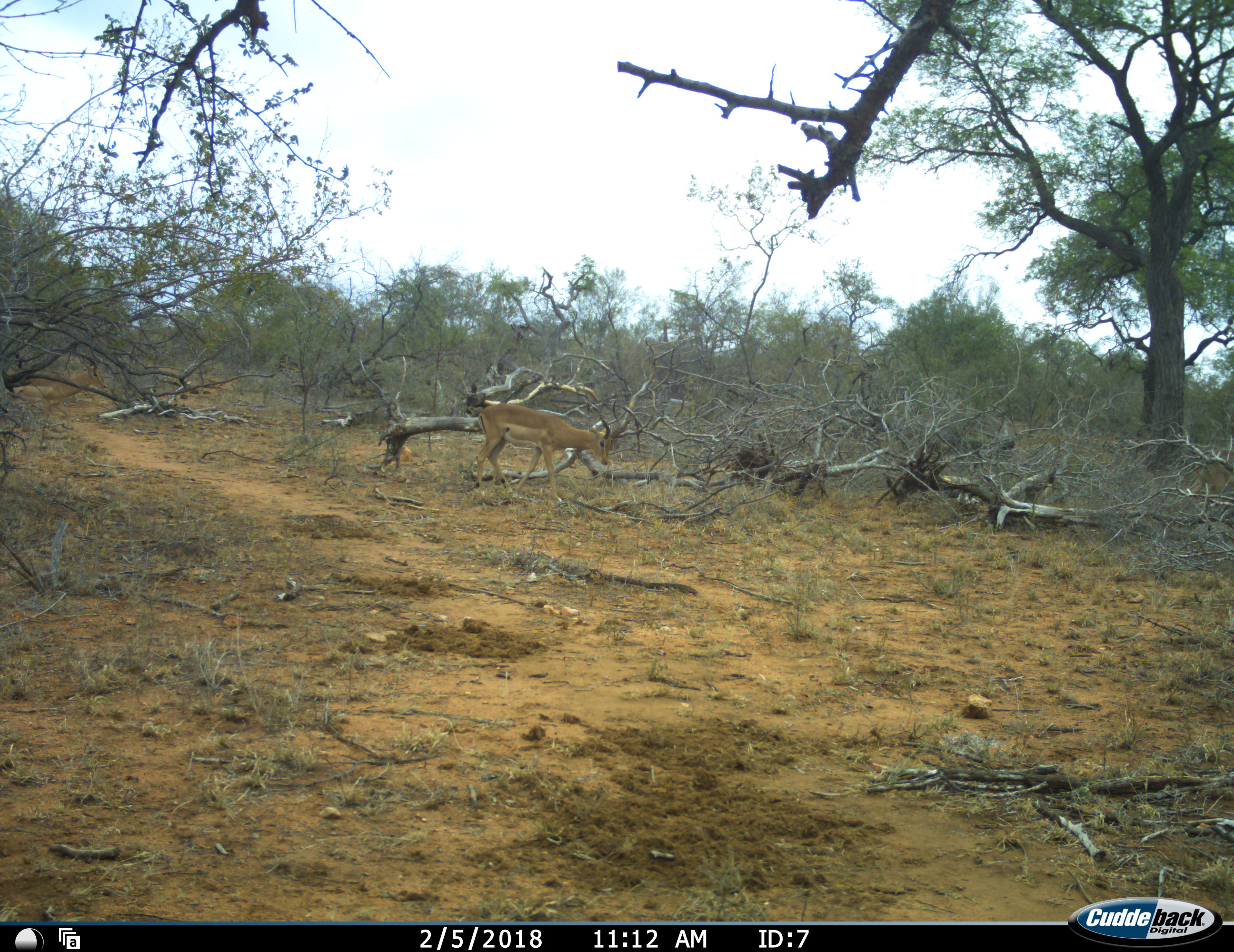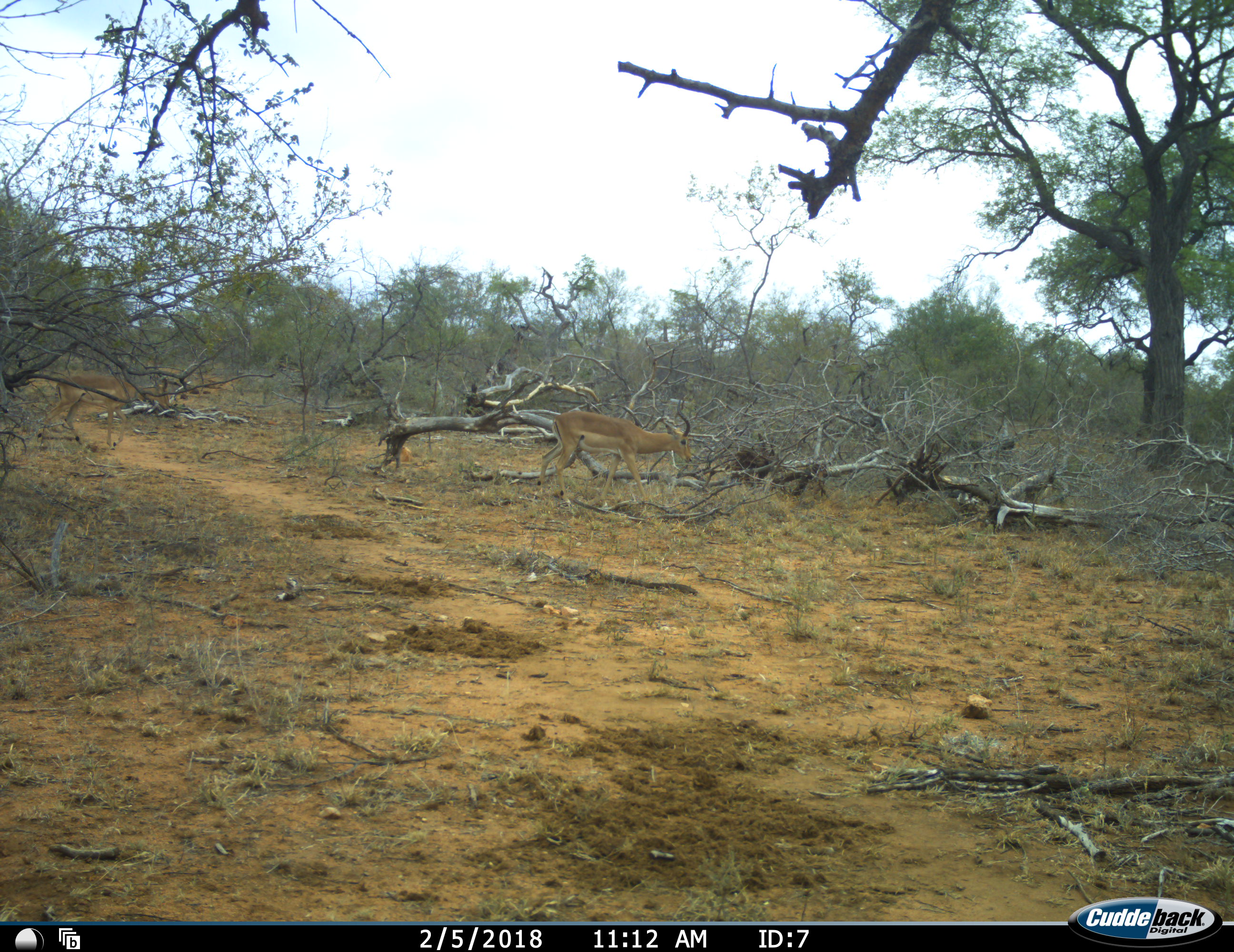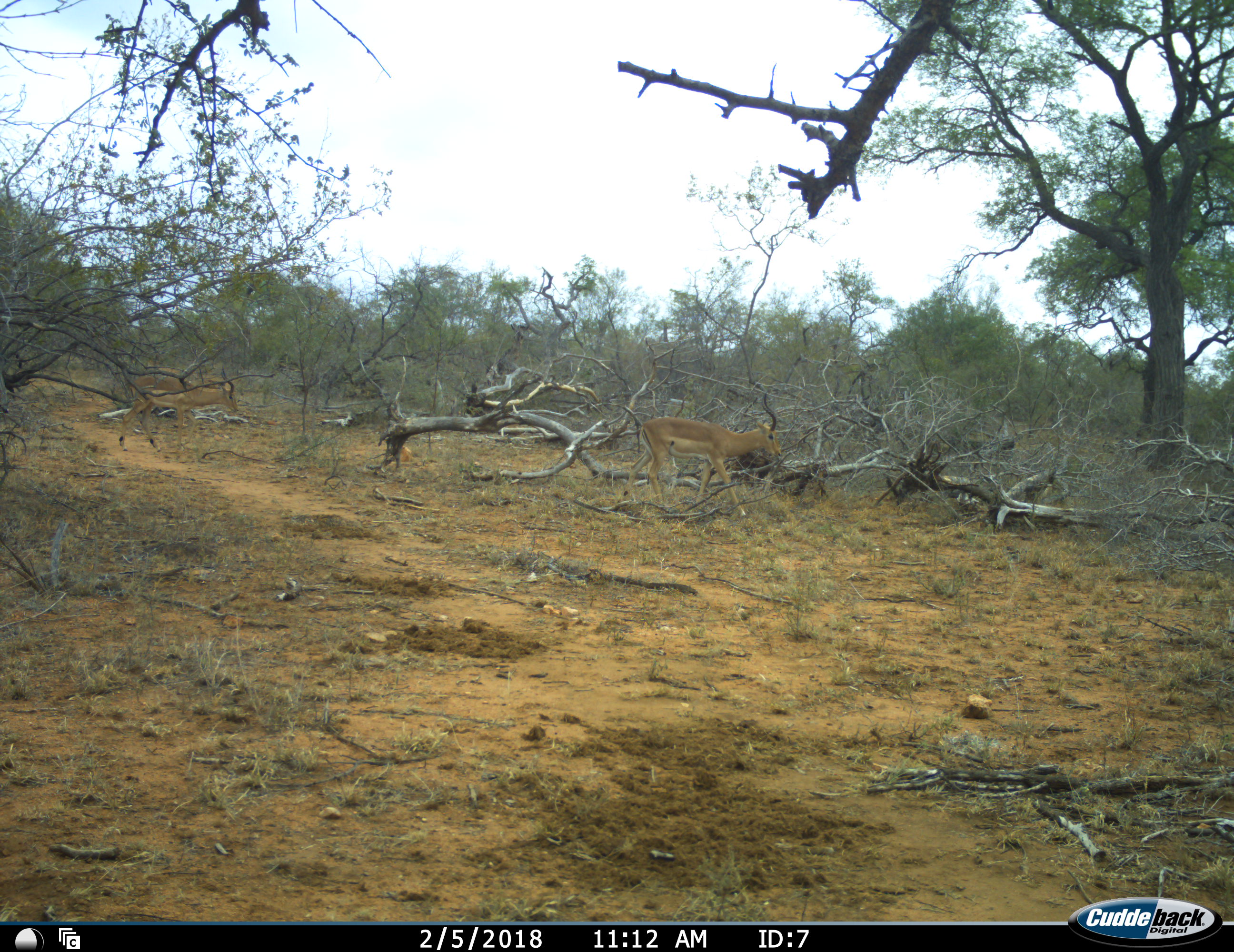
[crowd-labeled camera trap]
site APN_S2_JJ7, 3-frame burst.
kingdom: Animalia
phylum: Chordata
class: Mammalia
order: Artiodactyla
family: Bovidae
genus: Aepyceros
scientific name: Aepyceros melampus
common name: impala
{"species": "impala (Aepyceros melampus)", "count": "2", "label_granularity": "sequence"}